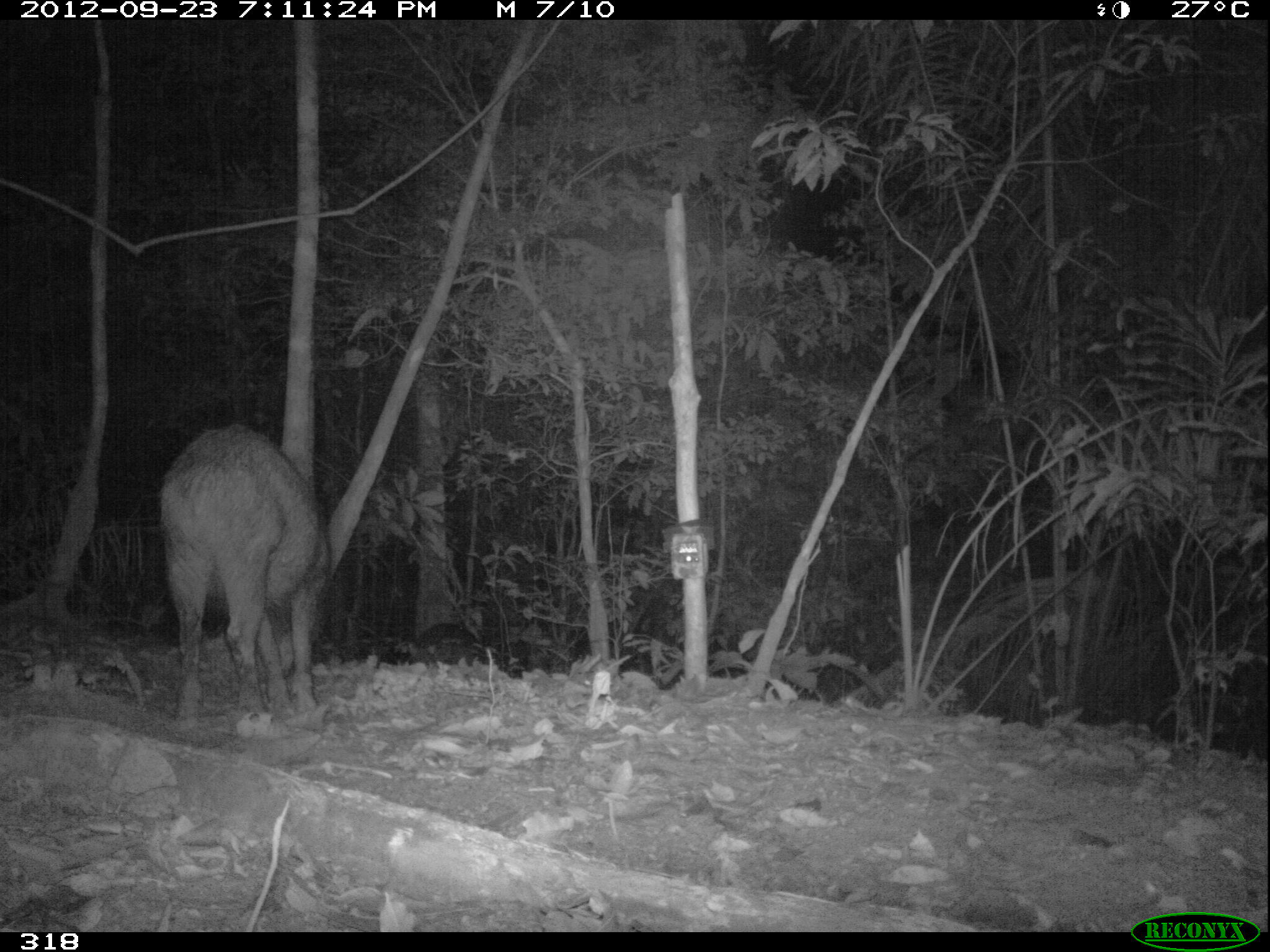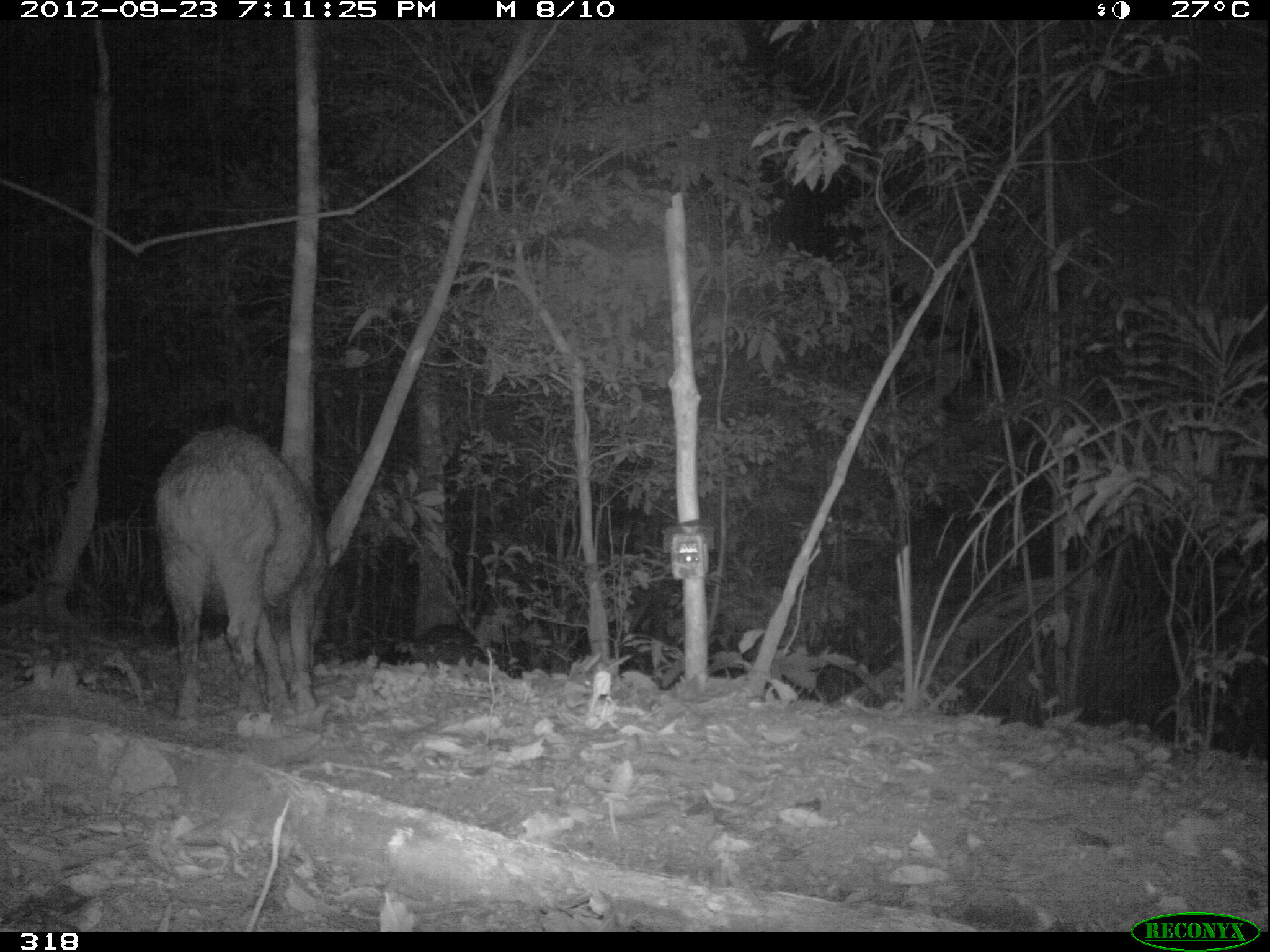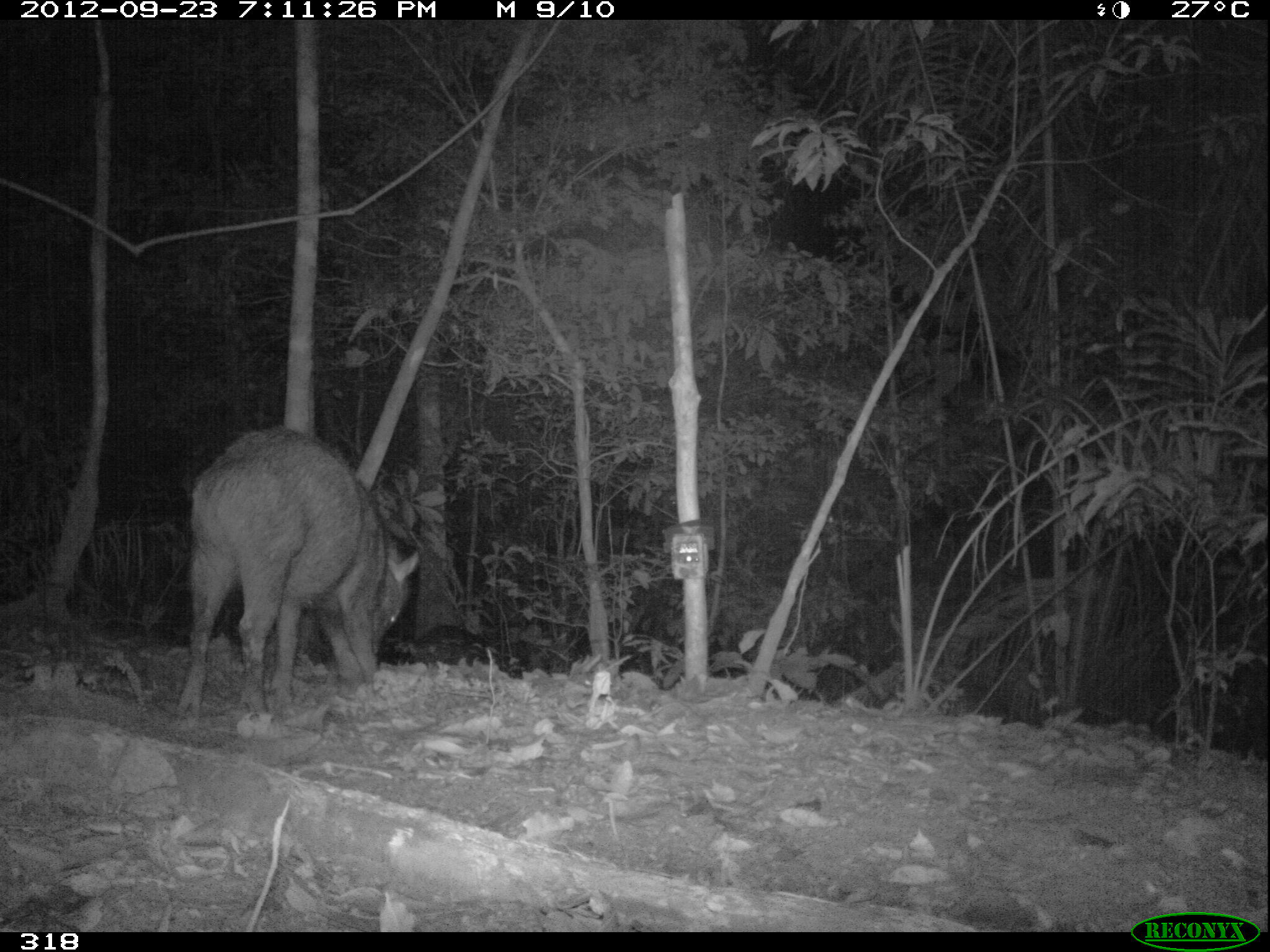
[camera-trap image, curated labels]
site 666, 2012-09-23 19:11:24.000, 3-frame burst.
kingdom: Animalia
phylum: Chordata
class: Mammalia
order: Artiodactyla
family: Tayassuidae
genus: Tayassu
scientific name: Tayassu pecari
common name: white-lipped peccary